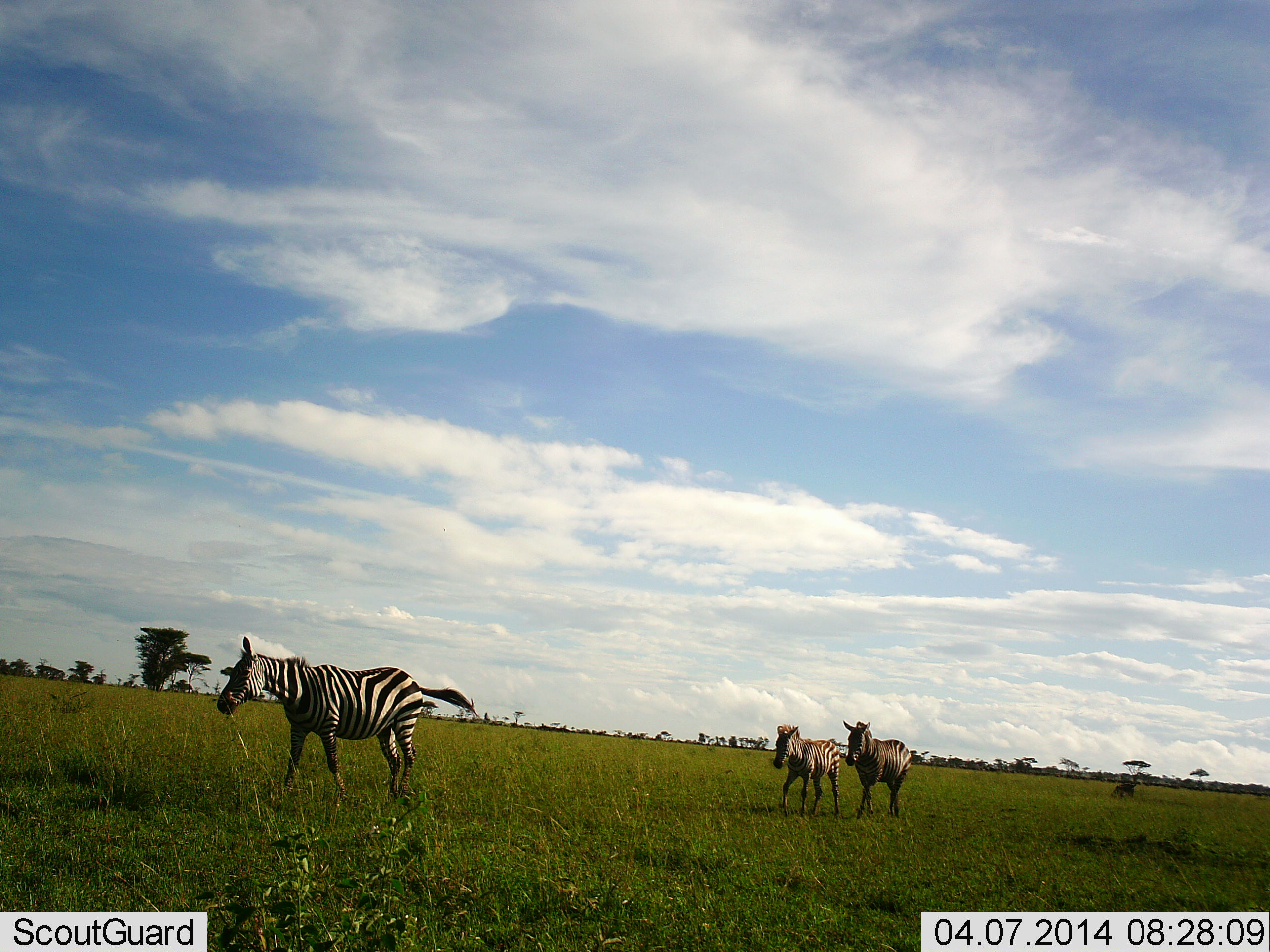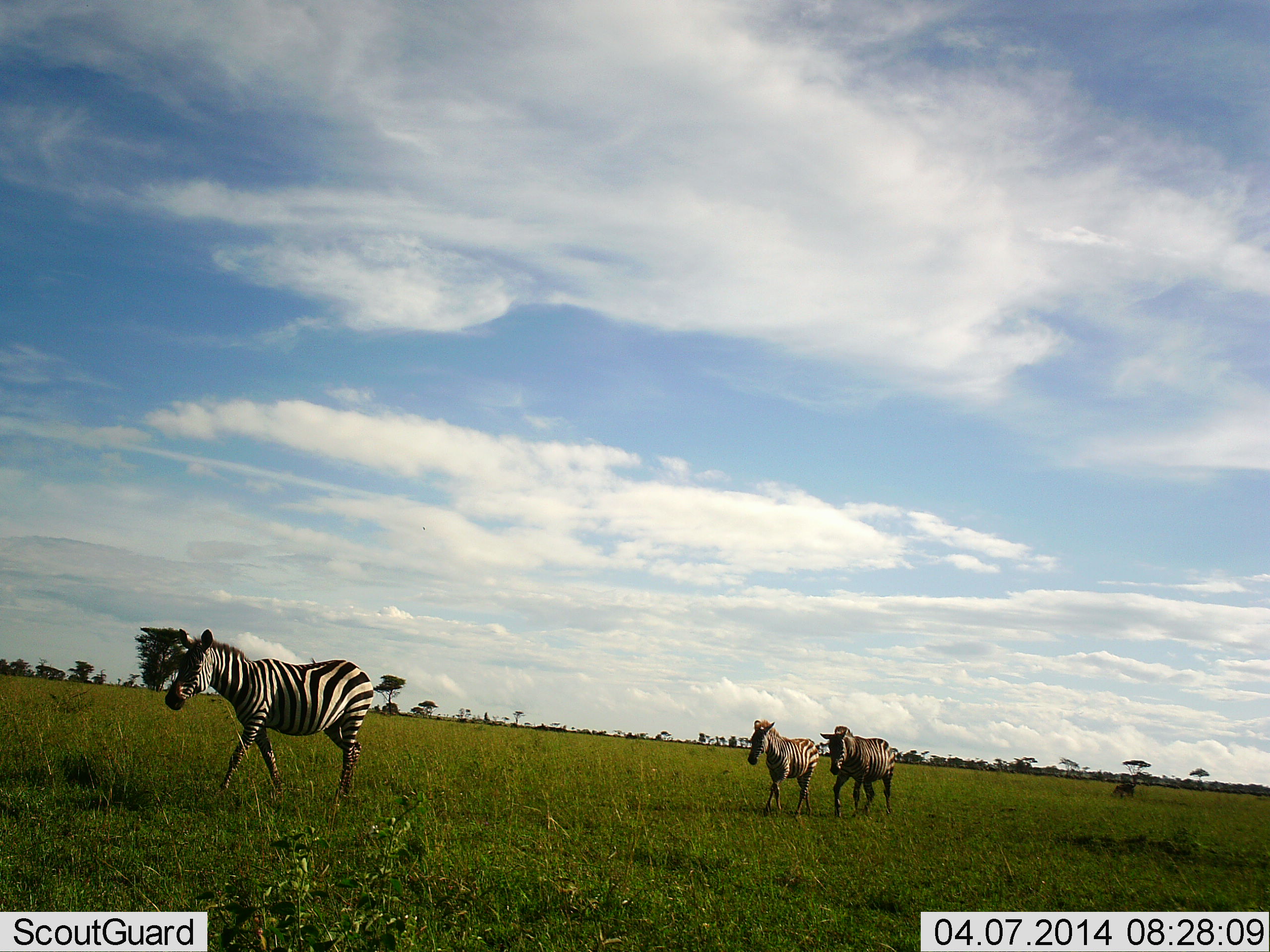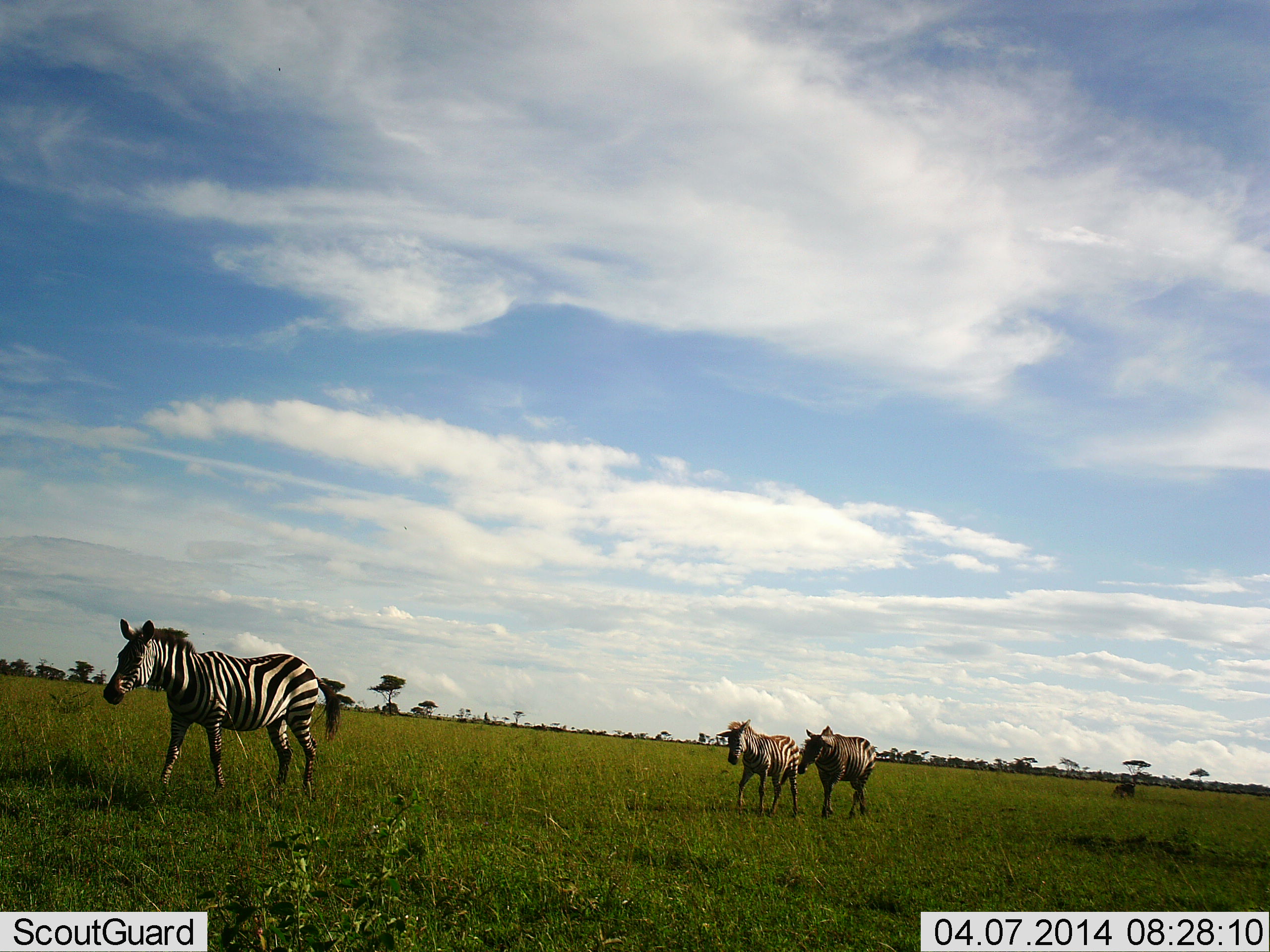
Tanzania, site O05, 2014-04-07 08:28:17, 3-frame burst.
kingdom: Animalia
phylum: Chordata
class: Mammalia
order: Perissodactyla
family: Equidae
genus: Equus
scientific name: Equus quagga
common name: plains zebra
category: zebra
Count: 3.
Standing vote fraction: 10%.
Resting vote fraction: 0%.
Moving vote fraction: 100%.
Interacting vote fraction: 0%.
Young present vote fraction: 0%.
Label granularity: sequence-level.